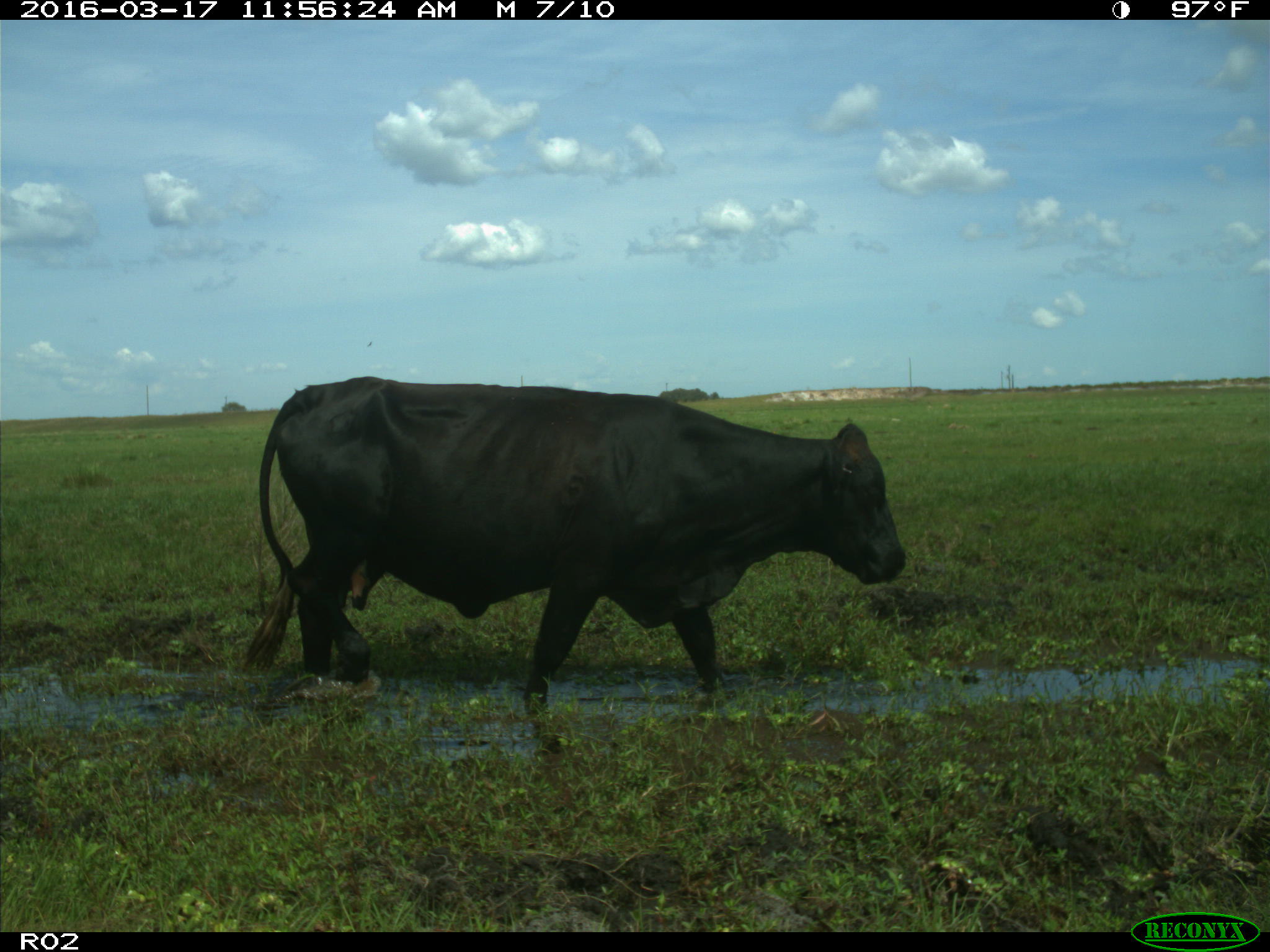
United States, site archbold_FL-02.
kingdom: Animalia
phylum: Chordata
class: Mammalia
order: Artiodactyla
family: Bovidae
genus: Bos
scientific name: Bos taurus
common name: domestic cow